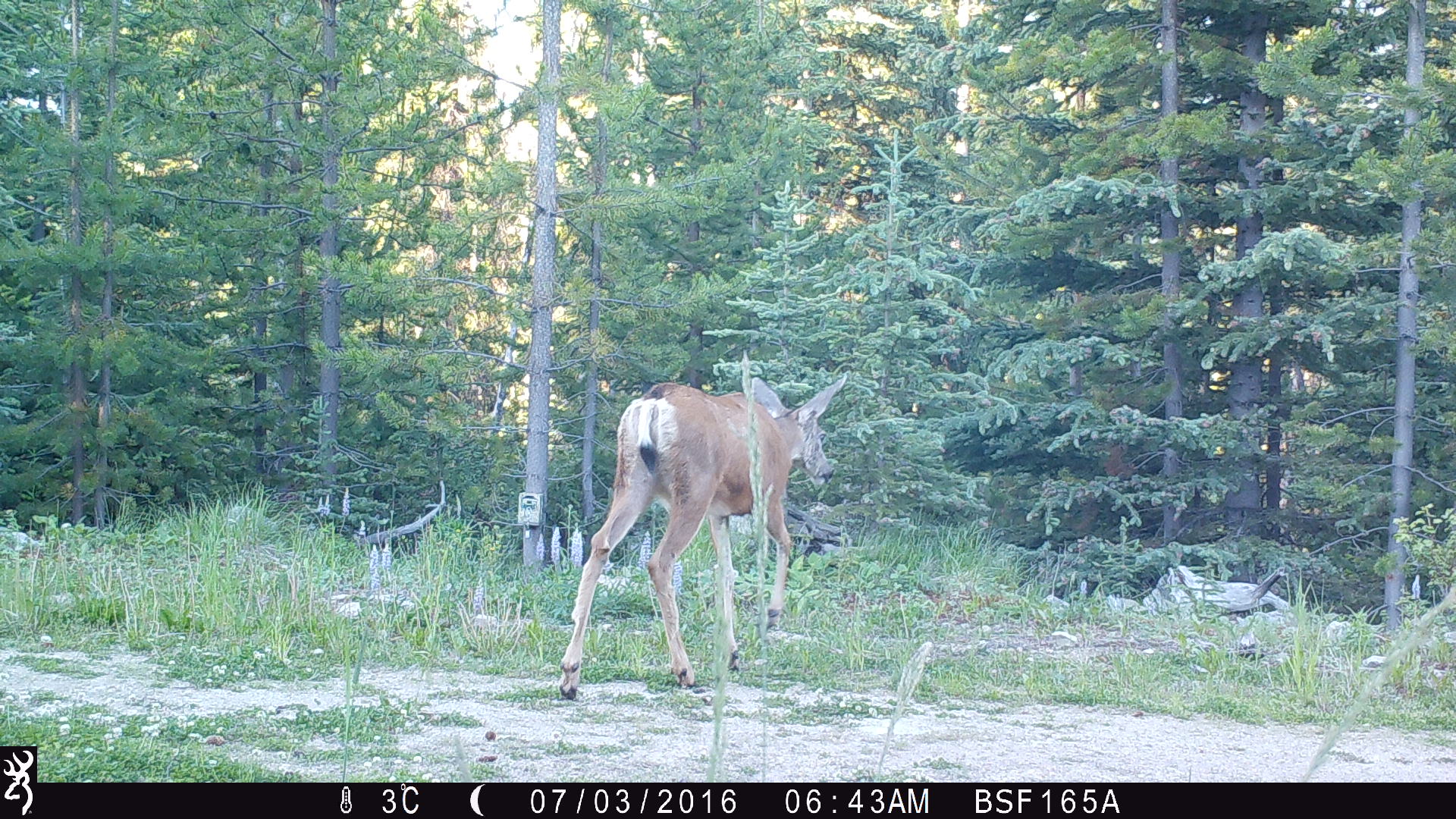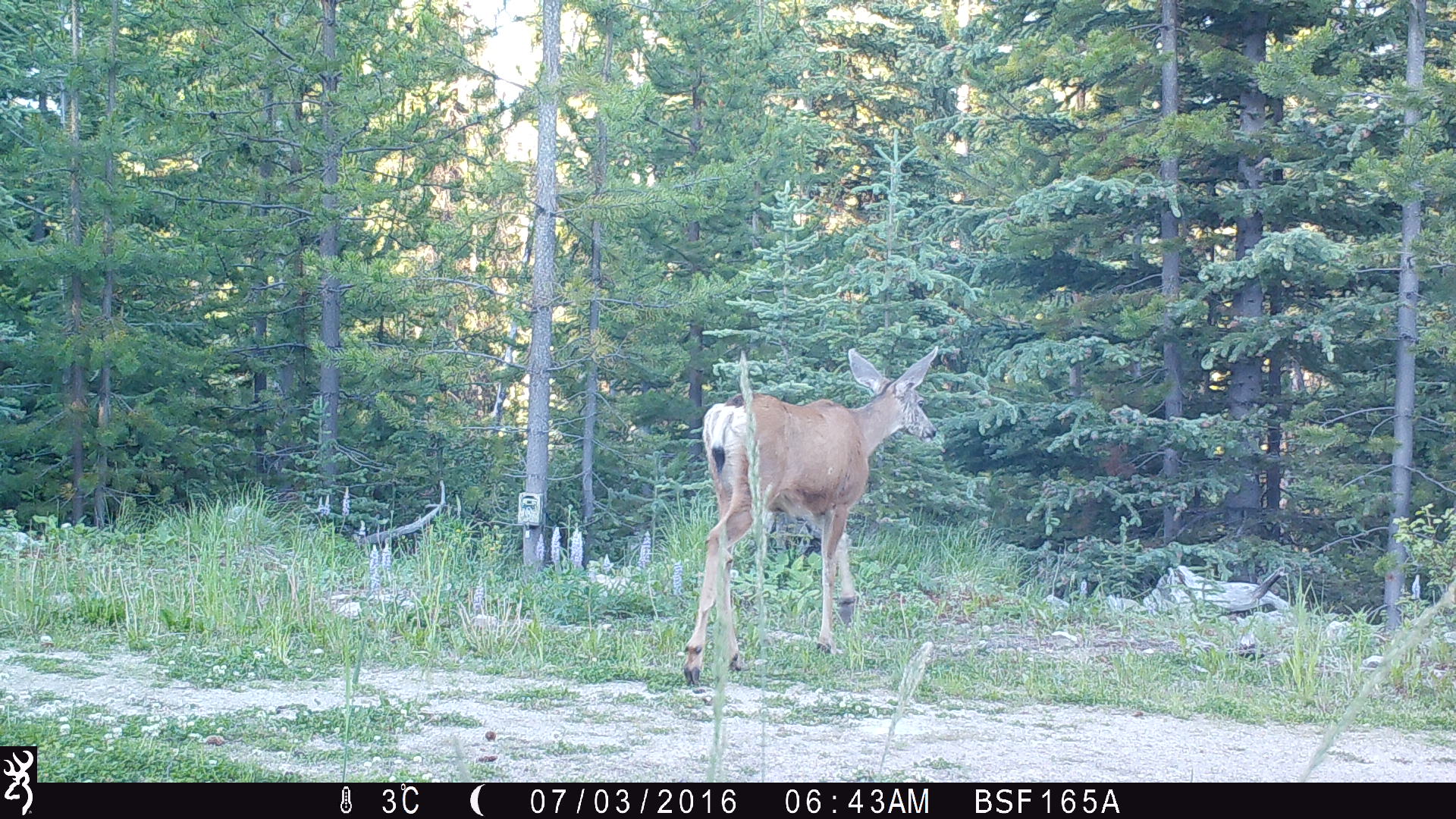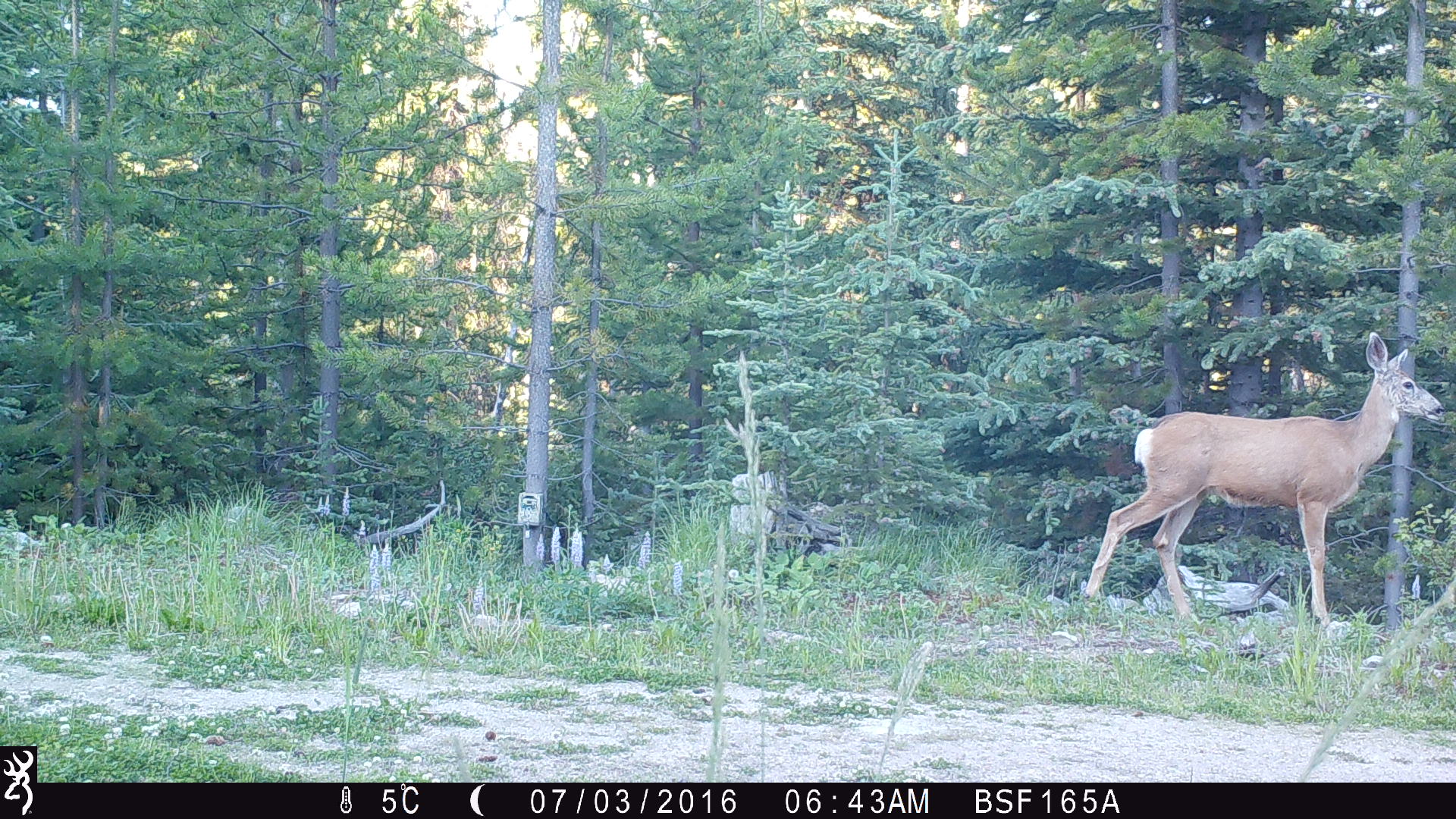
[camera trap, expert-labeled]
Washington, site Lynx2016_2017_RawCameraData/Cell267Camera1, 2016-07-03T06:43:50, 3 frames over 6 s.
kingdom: Animalia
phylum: Chordata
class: Mammalia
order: Artiodactyla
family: Cervidae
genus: Odocoileus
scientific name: Odocoileus hemionus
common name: mule deer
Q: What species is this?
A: Odocoileus hemionus (mule deer).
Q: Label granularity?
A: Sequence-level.